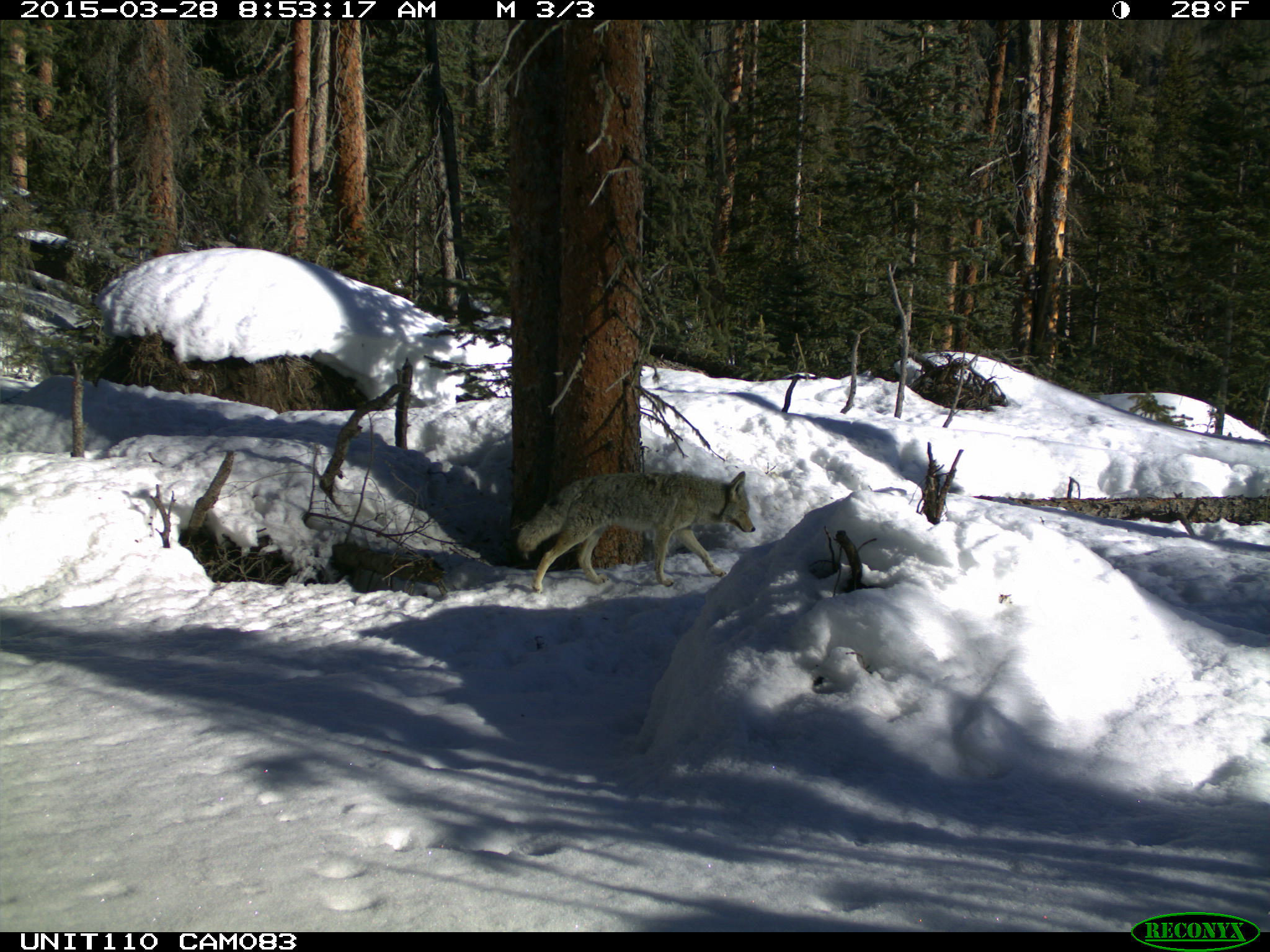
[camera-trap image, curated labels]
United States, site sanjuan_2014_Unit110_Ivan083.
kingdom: Animalia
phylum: Chordata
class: Mammalia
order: Carnivora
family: Canidae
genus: Canis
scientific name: Canis latrans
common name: coyote